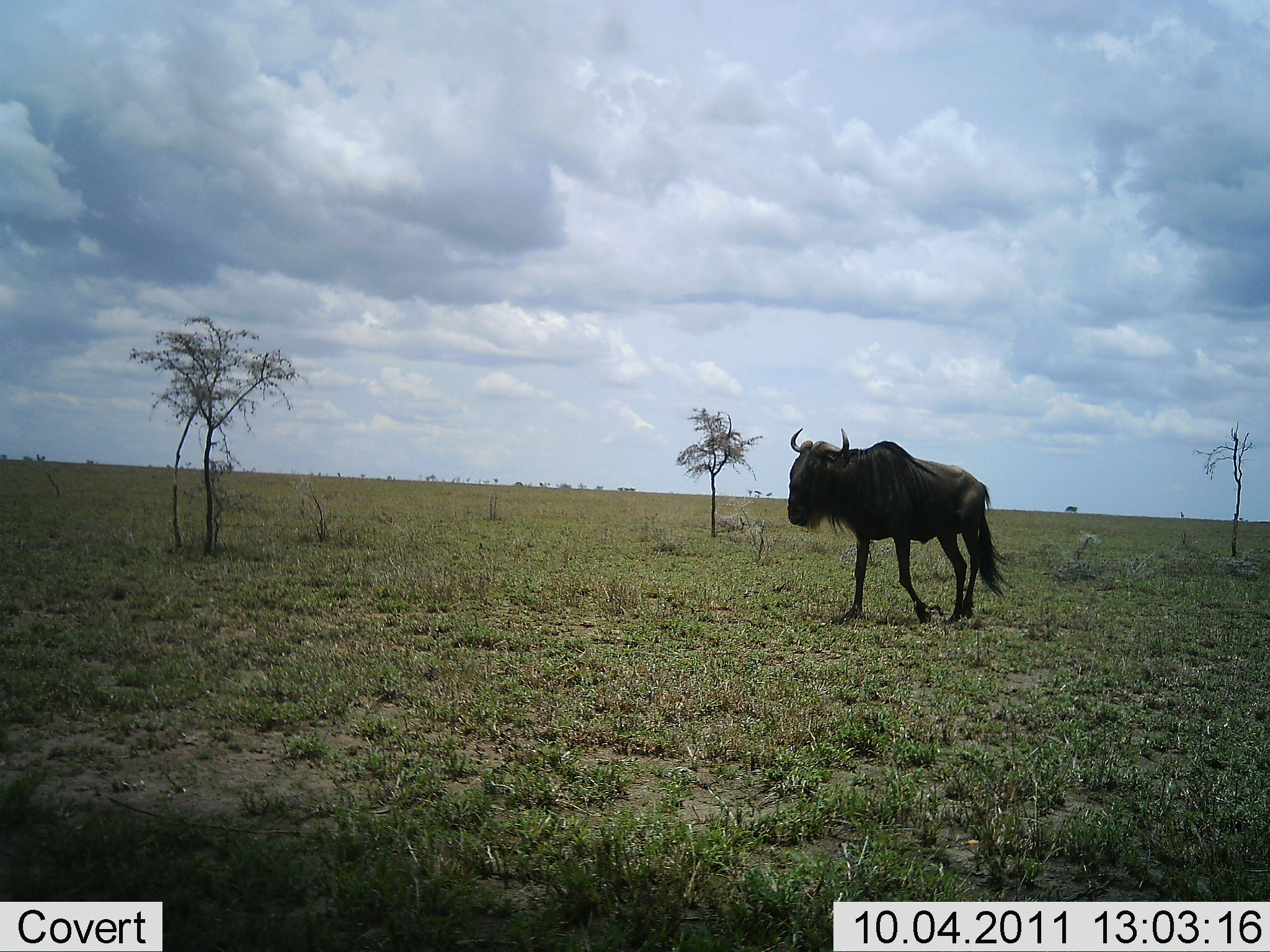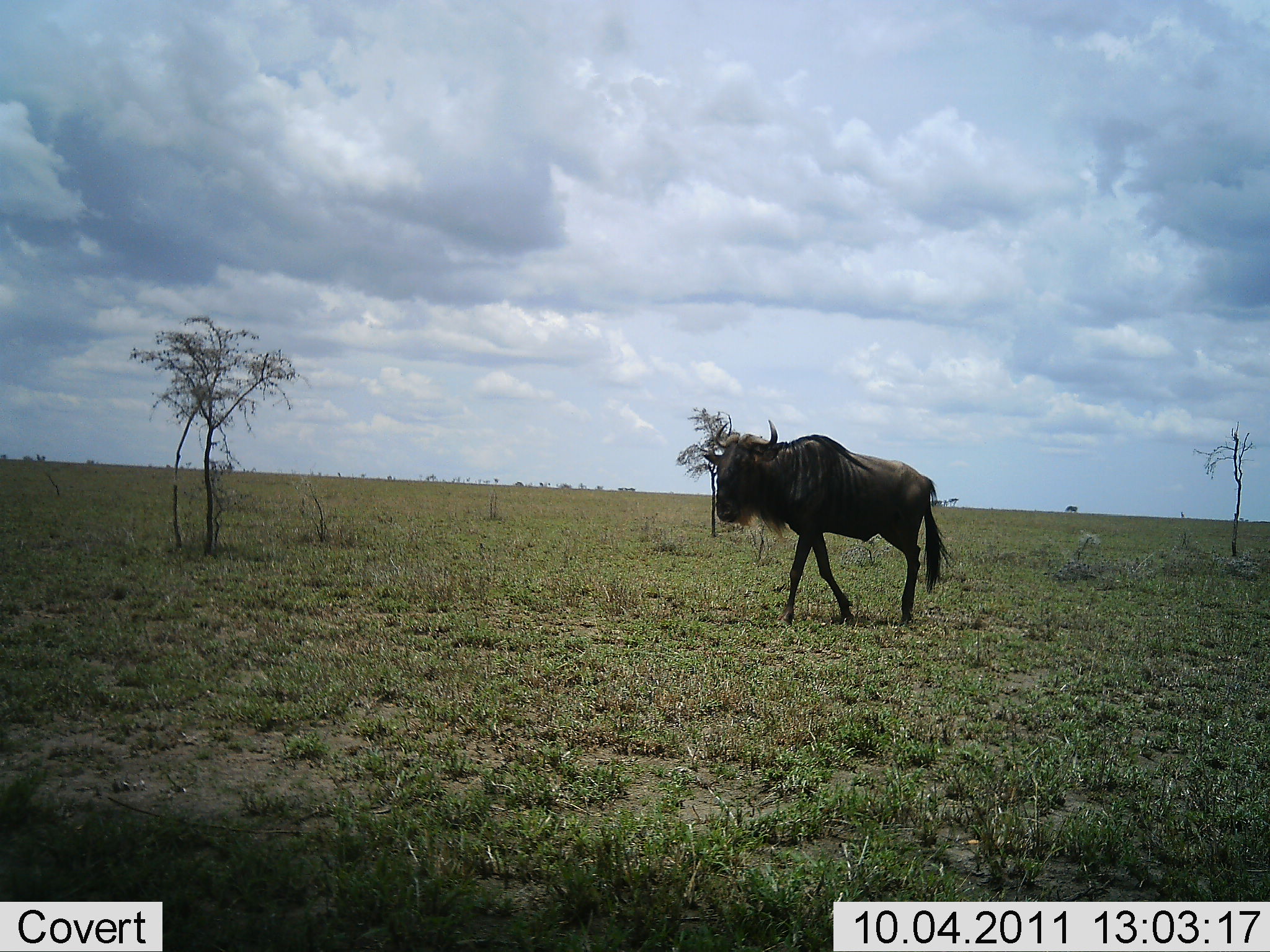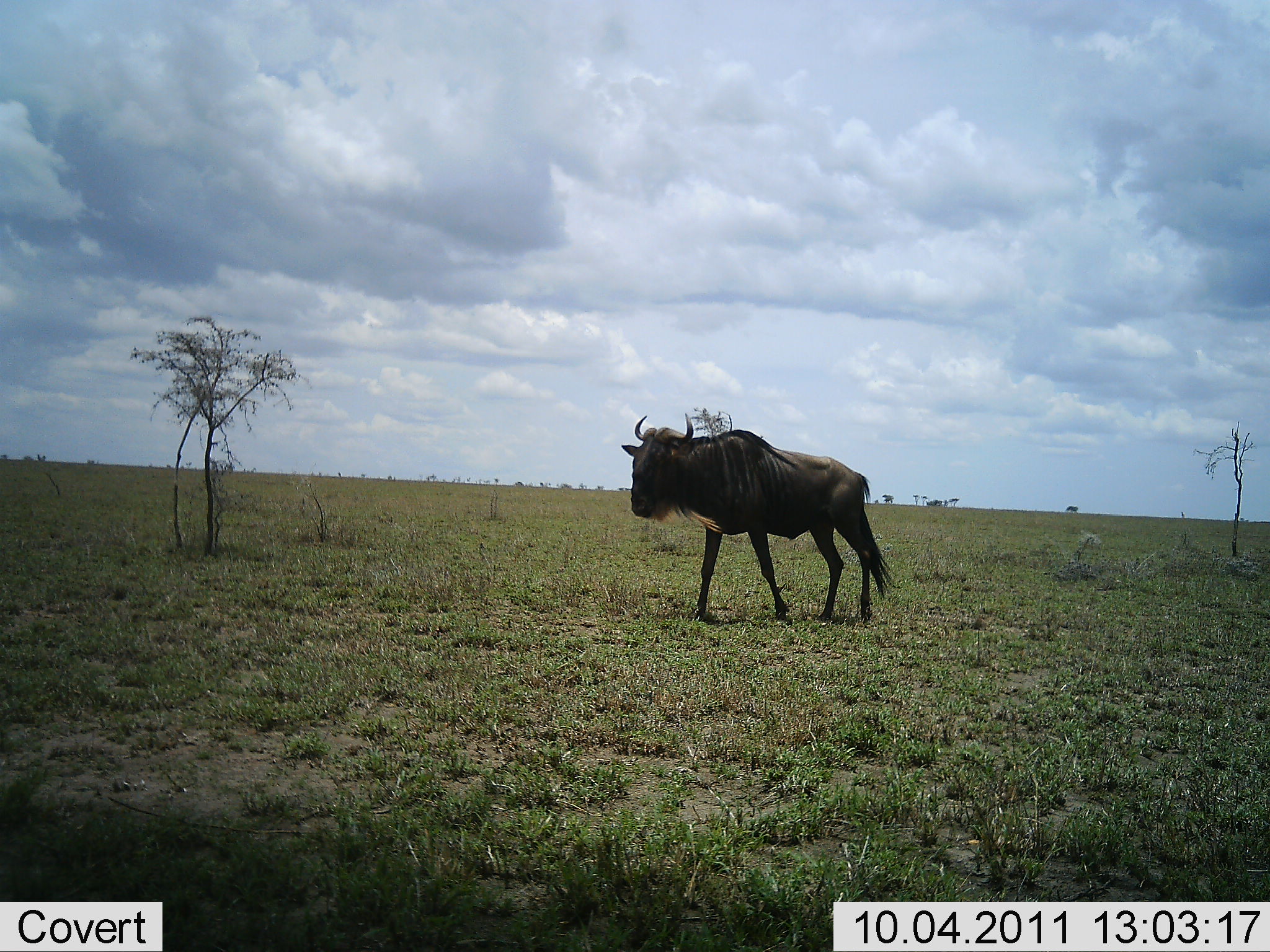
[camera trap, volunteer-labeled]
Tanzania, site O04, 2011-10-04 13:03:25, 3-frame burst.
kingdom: Animalia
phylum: Chordata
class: Mammalia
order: Artiodactyla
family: Bovidae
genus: Connochaetes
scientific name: Connochaetes taurinus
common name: blue wildebeest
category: wildebeest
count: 1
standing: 9%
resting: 0%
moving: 91%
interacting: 0%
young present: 0%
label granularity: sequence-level